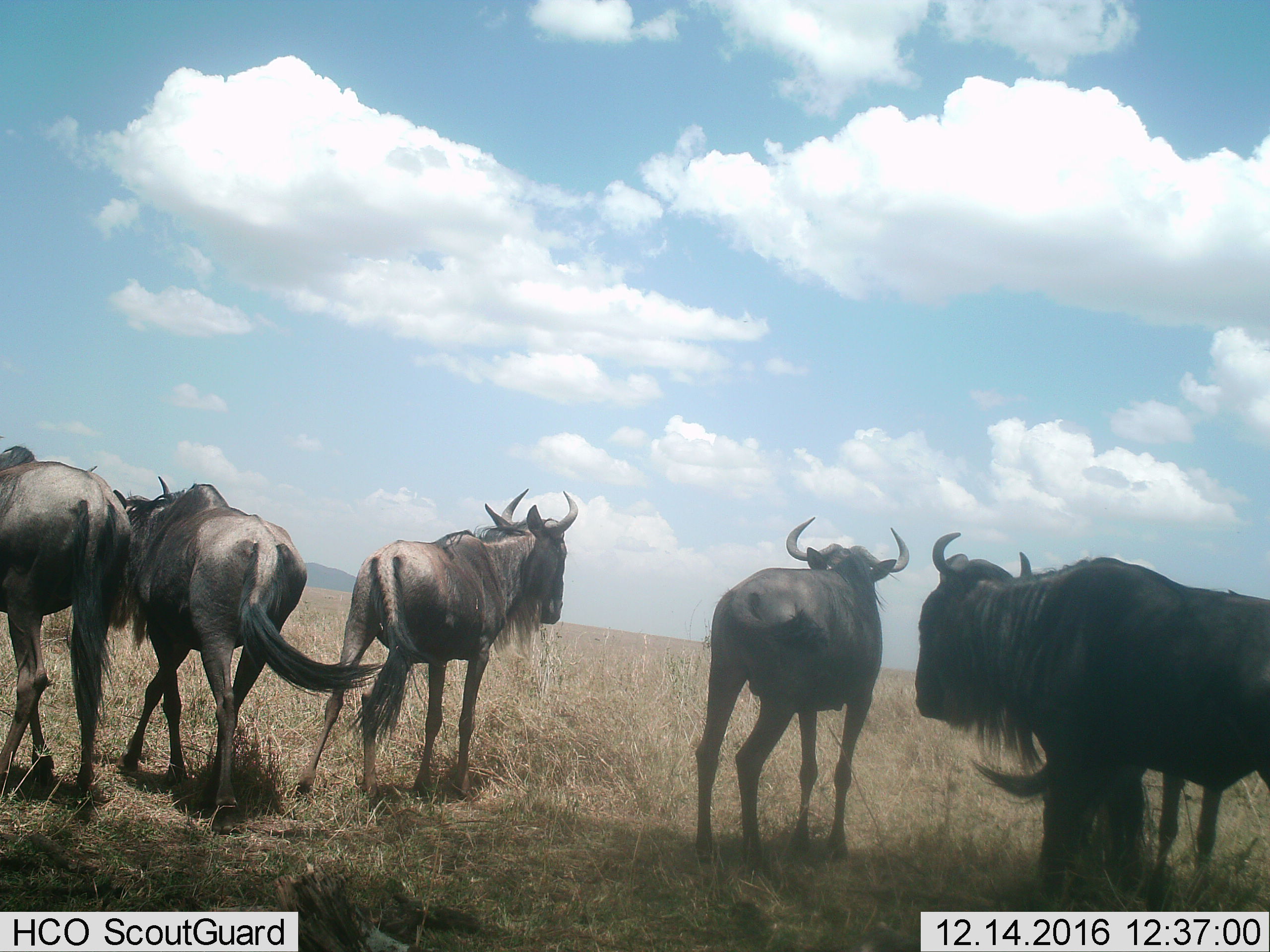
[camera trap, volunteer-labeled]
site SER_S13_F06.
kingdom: Animalia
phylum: Chordata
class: Mammalia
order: Artiodactyla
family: Bovidae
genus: Connochaetes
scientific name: Connochaetes taurinus taurinus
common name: blue wildebeest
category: wildebeestblue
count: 6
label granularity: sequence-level